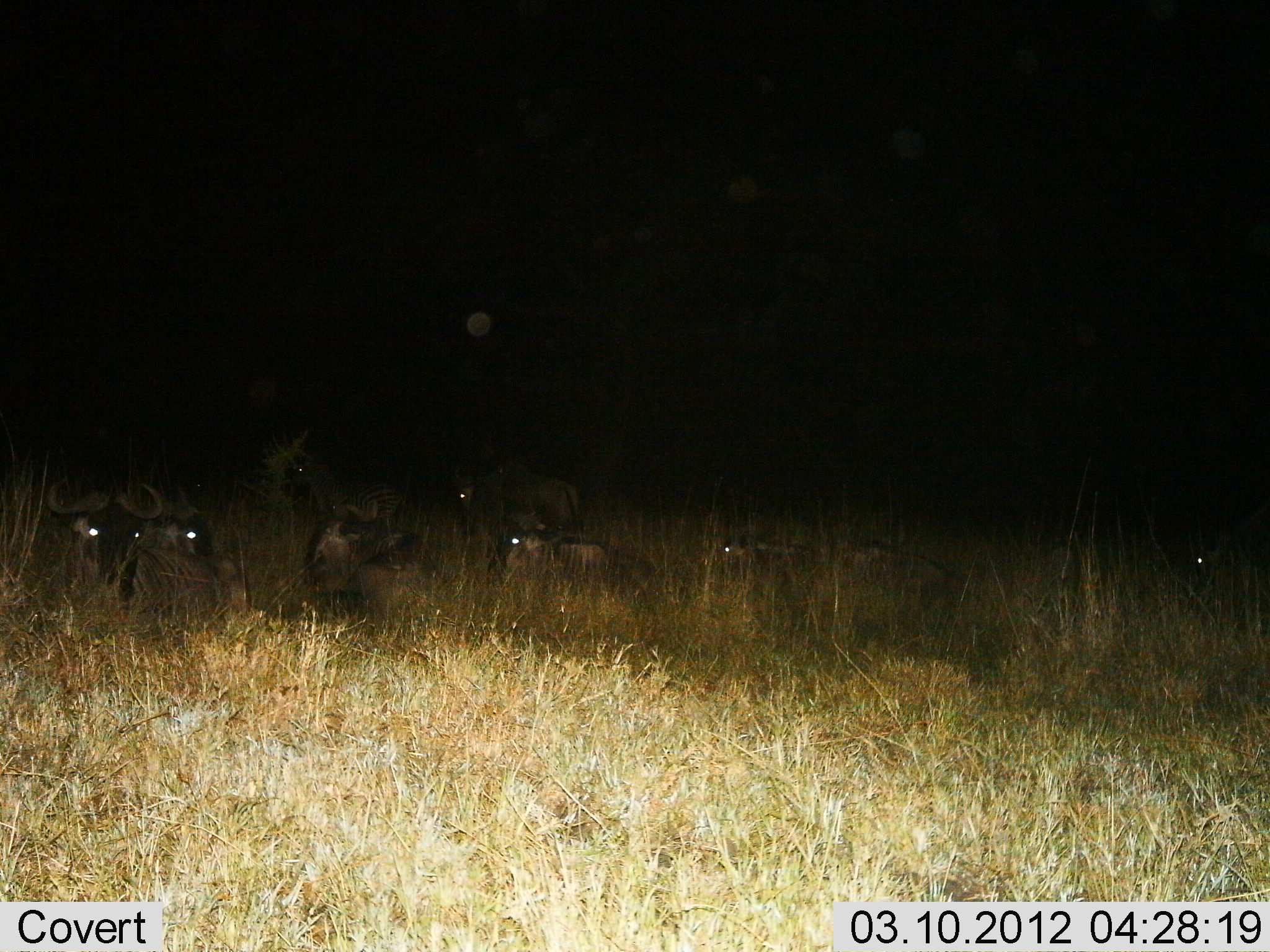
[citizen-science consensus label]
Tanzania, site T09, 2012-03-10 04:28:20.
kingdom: Animalia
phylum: Chordata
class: Mammalia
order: Artiodactyla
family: Bovidae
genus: Connochaetes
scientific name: Connochaetes taurinus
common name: blue wildebeest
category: wildebeest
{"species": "wildebeest (blue wildebeest) (Connochaetes taurinus)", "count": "8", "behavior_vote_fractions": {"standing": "35%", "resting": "94%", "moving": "0%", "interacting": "6%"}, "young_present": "0%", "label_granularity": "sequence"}